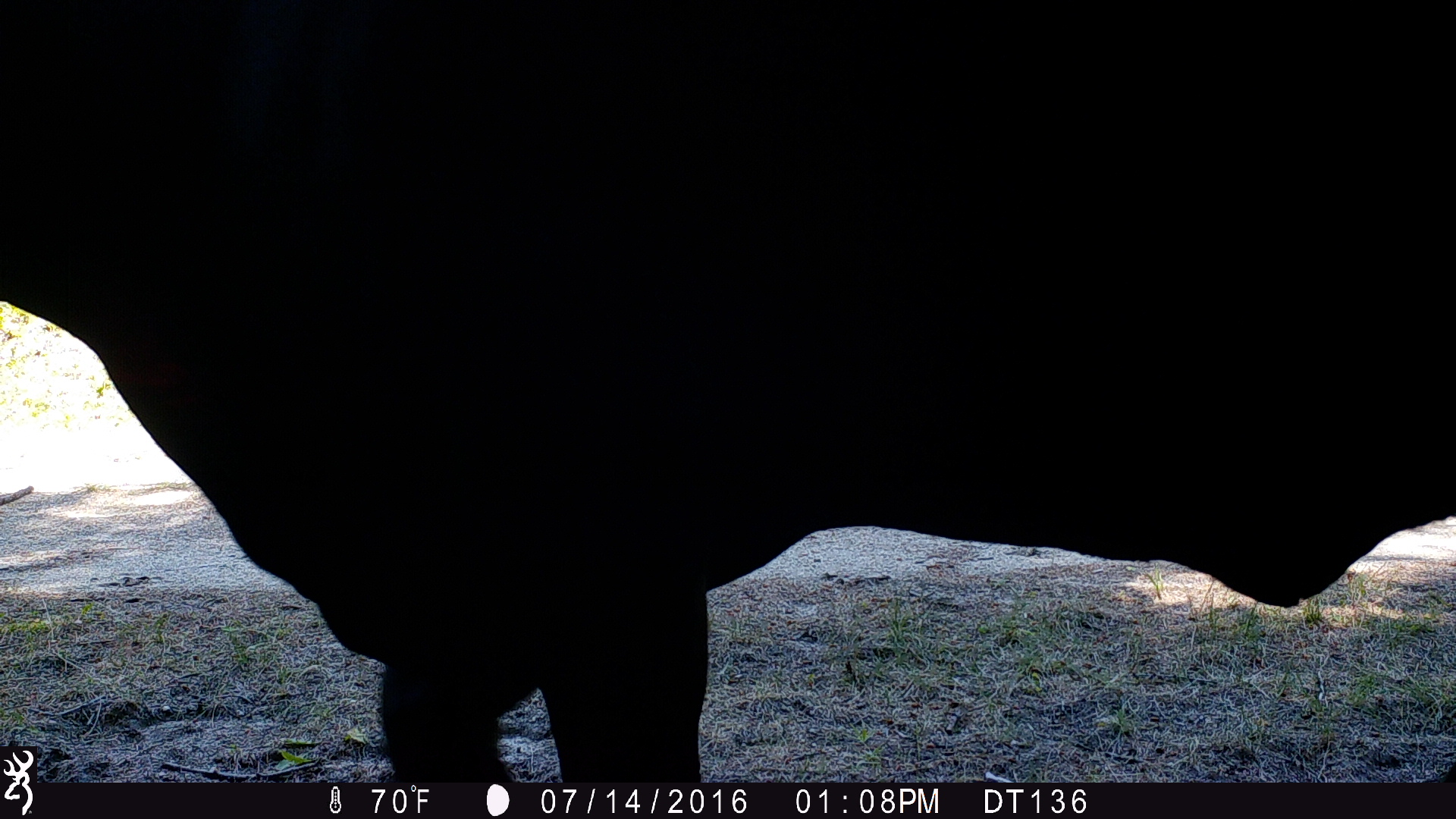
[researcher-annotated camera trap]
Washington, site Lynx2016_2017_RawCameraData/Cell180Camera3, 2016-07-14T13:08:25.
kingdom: Animalia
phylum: Chordata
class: Mammalia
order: Artiodactyla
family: Bovidae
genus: Bos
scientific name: Bos taurus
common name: domestic cattle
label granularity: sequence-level